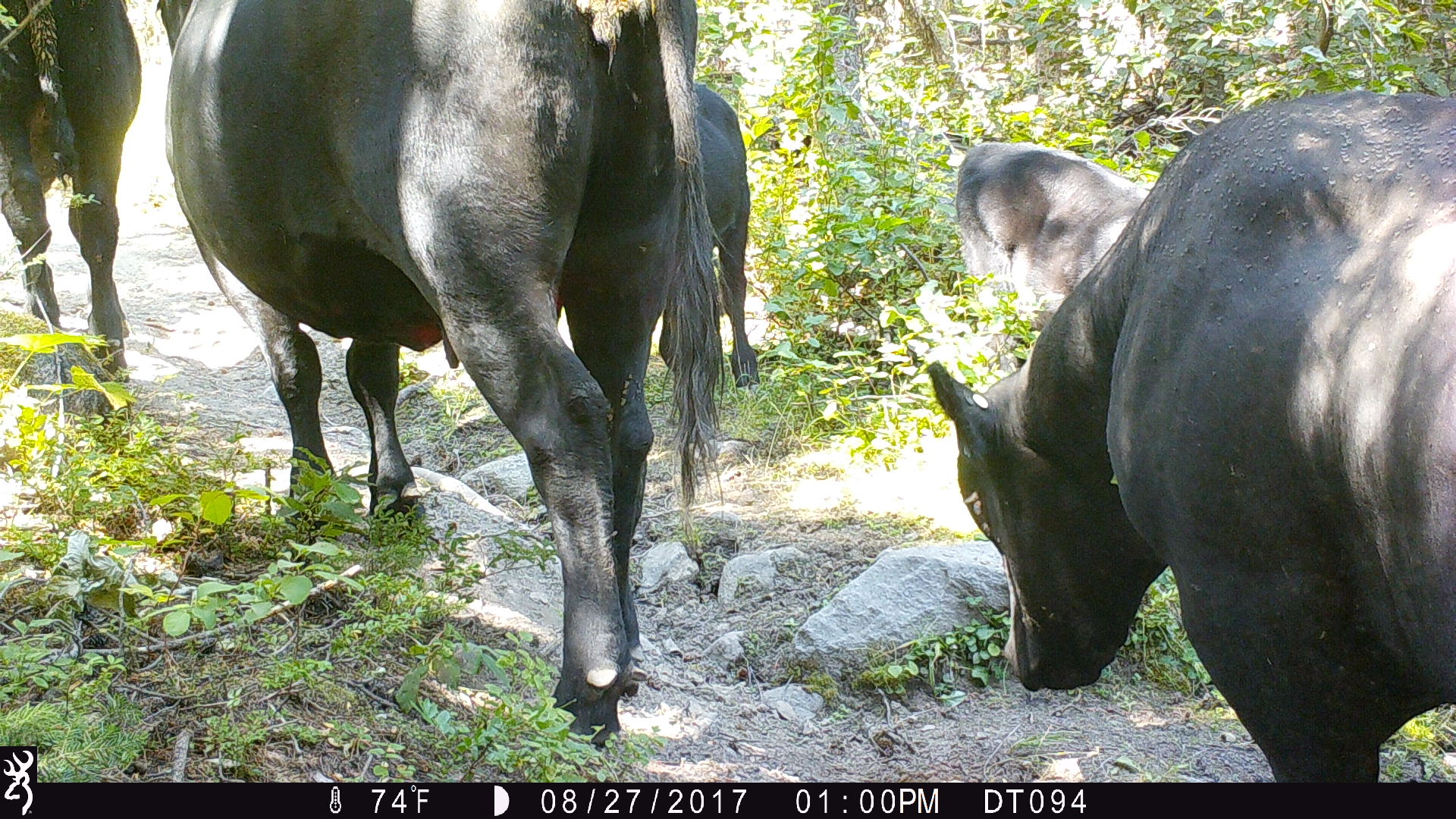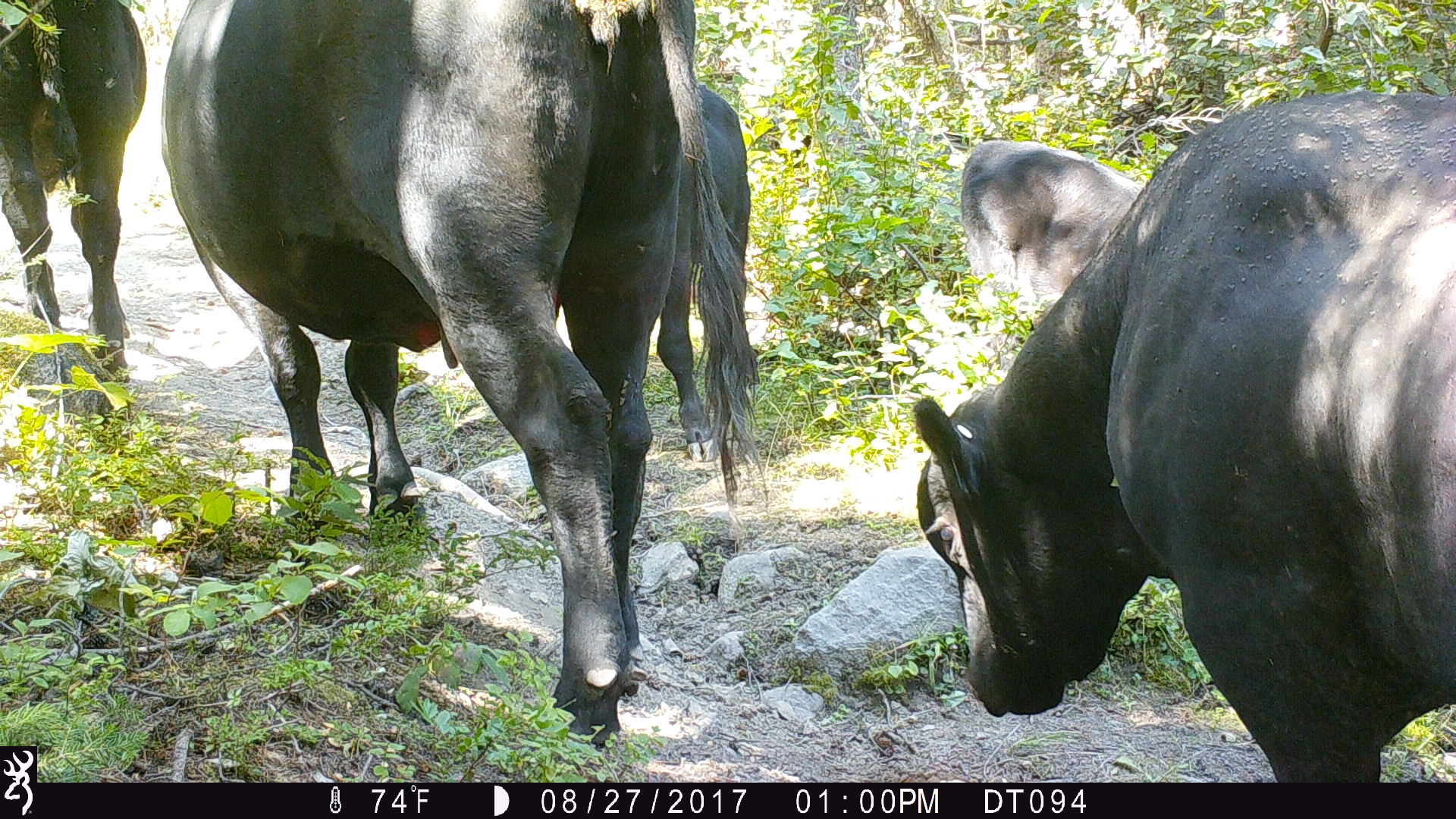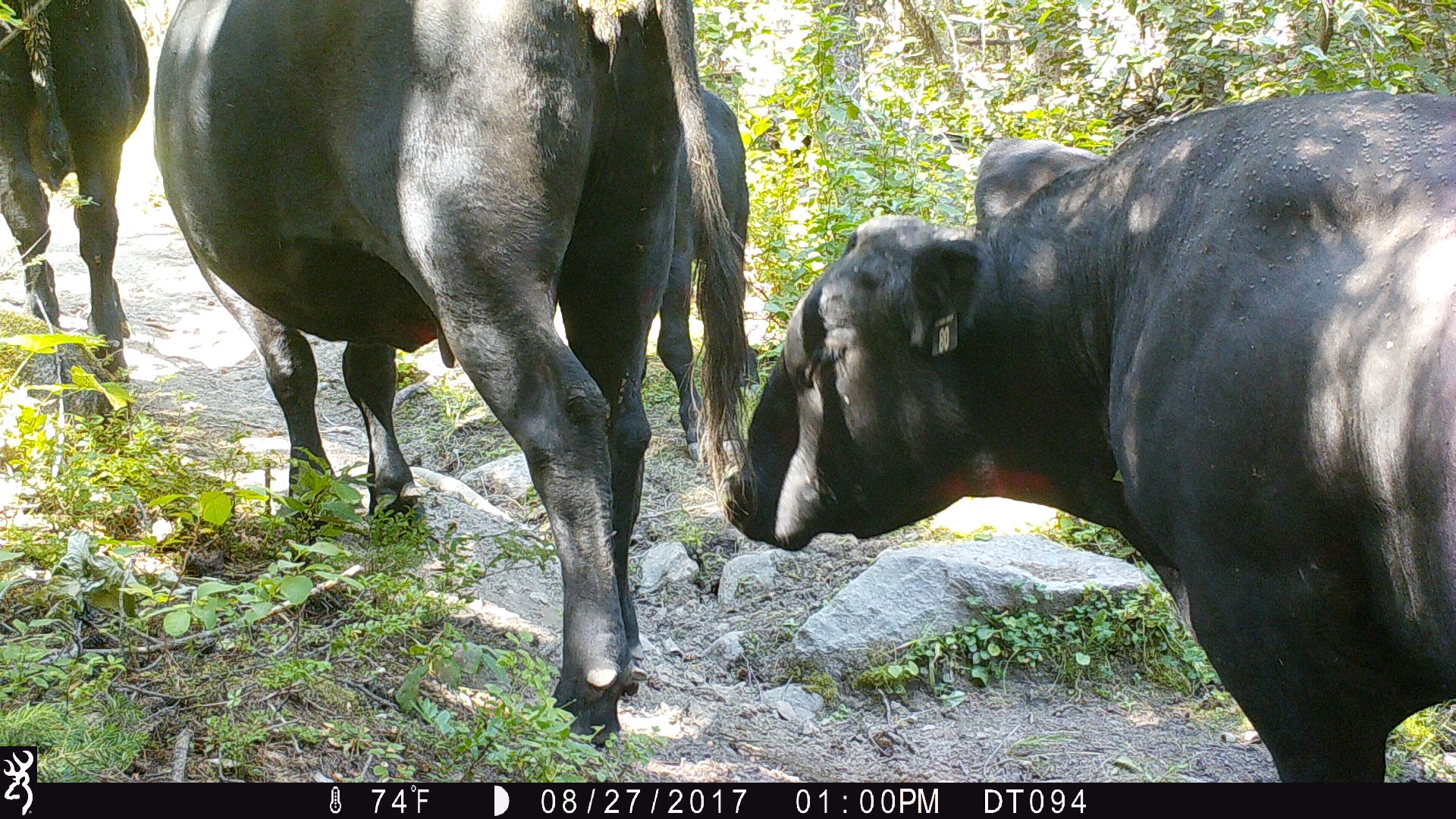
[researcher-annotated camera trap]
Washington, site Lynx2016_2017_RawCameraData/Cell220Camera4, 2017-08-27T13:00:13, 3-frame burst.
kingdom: Animalia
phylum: Chordata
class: Mammalia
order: Artiodactyla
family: Bovidae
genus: Bos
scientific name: Bos taurus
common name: domestic cattle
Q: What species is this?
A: Domestic cattle (Bos taurus).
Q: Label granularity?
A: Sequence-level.